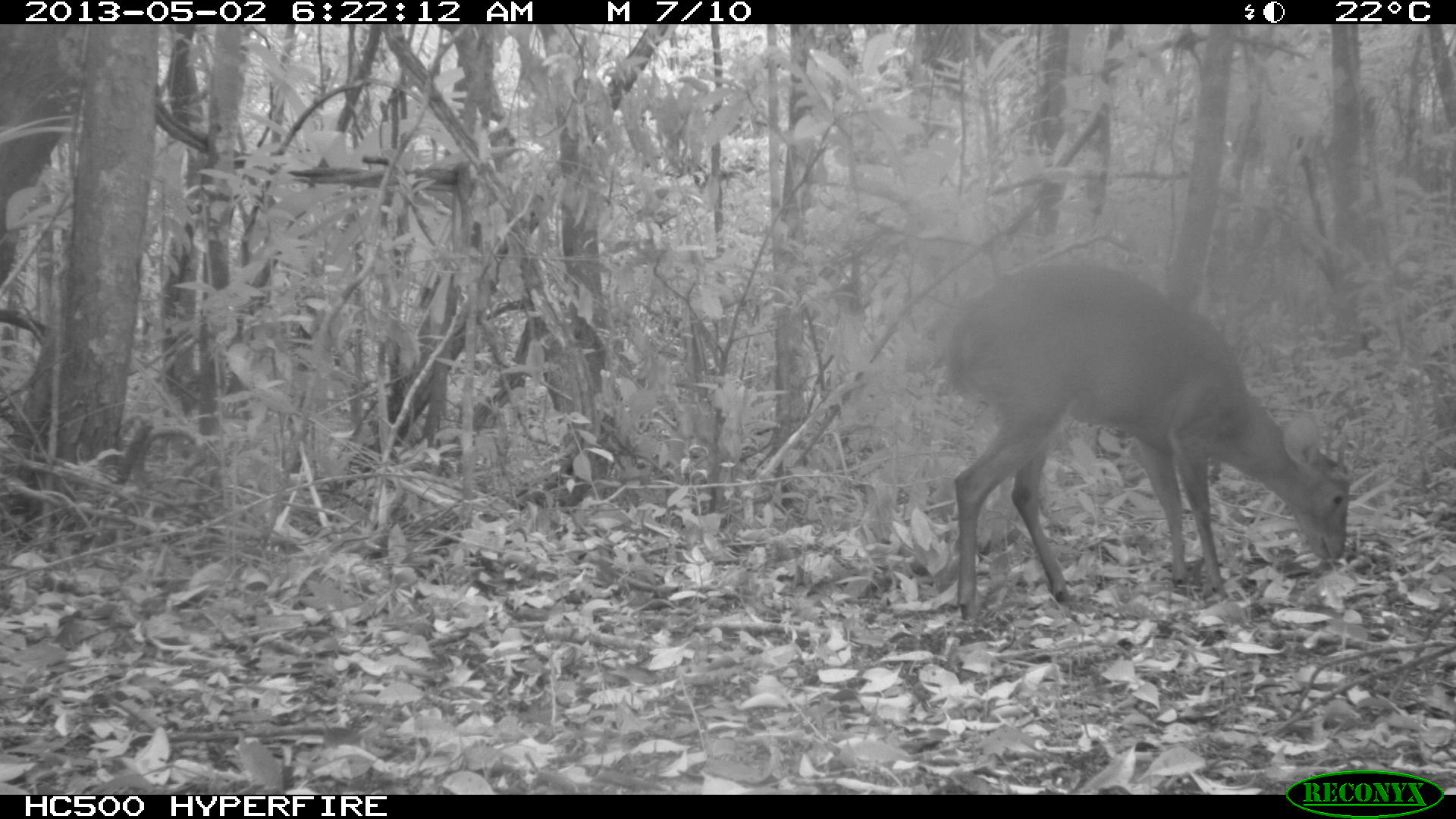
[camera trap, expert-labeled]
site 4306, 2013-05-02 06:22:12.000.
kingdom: Animalia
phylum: Chordata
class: Mammalia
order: Artiodactyla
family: Cervidae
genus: Mazama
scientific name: Mazama temama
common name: central american red brocket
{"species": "Mazama temama (central american red brocket)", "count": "1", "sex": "male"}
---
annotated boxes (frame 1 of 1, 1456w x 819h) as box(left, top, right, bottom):
mazama temama: box(943, 264, 1351, 621)